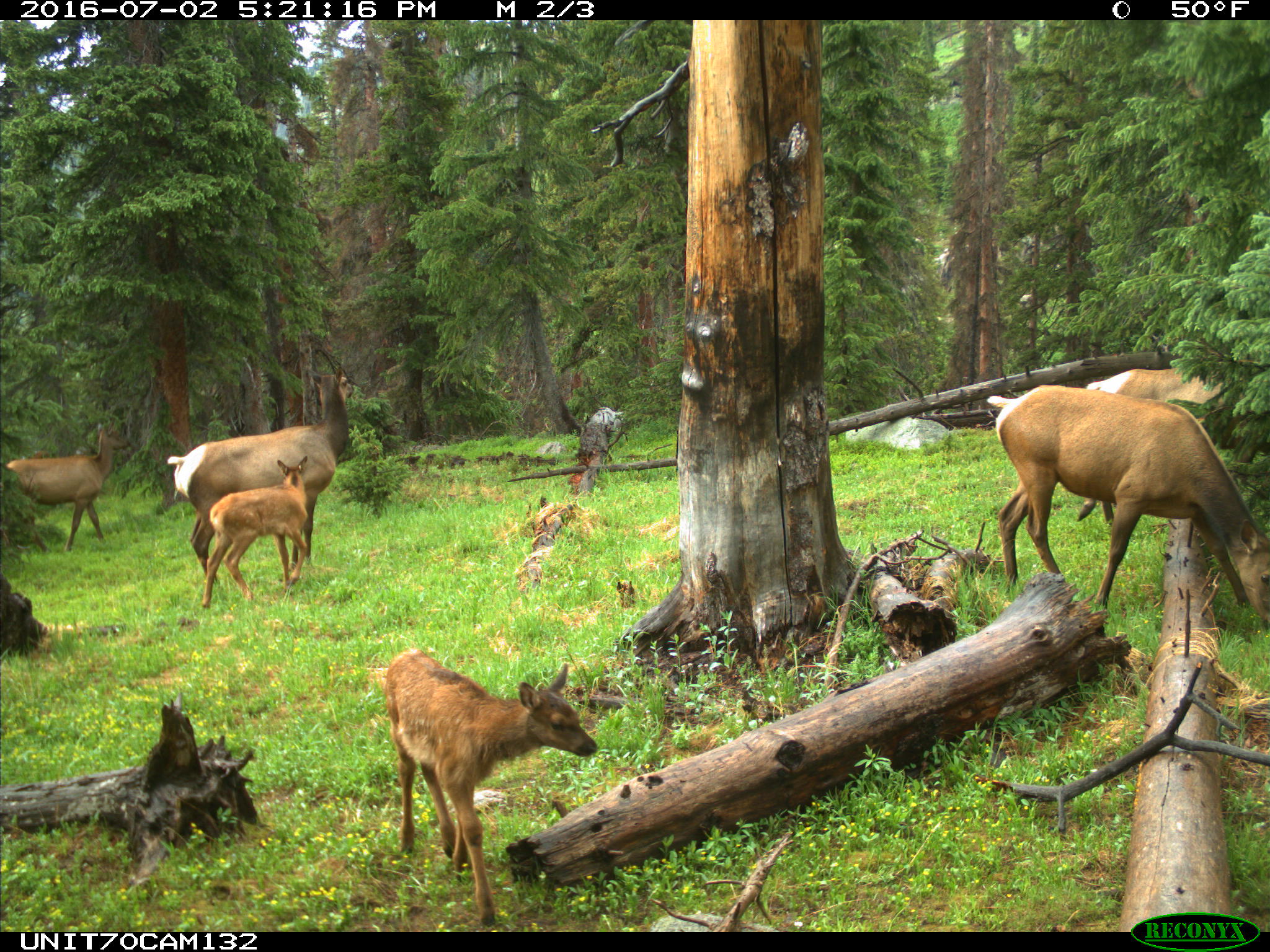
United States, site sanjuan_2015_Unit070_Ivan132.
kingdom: Animalia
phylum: Chordata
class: Mammalia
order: Artiodactyla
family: Cervidae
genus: Cervus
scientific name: Cervus elaphus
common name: red deer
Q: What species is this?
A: Cervus elaphus (red deer).